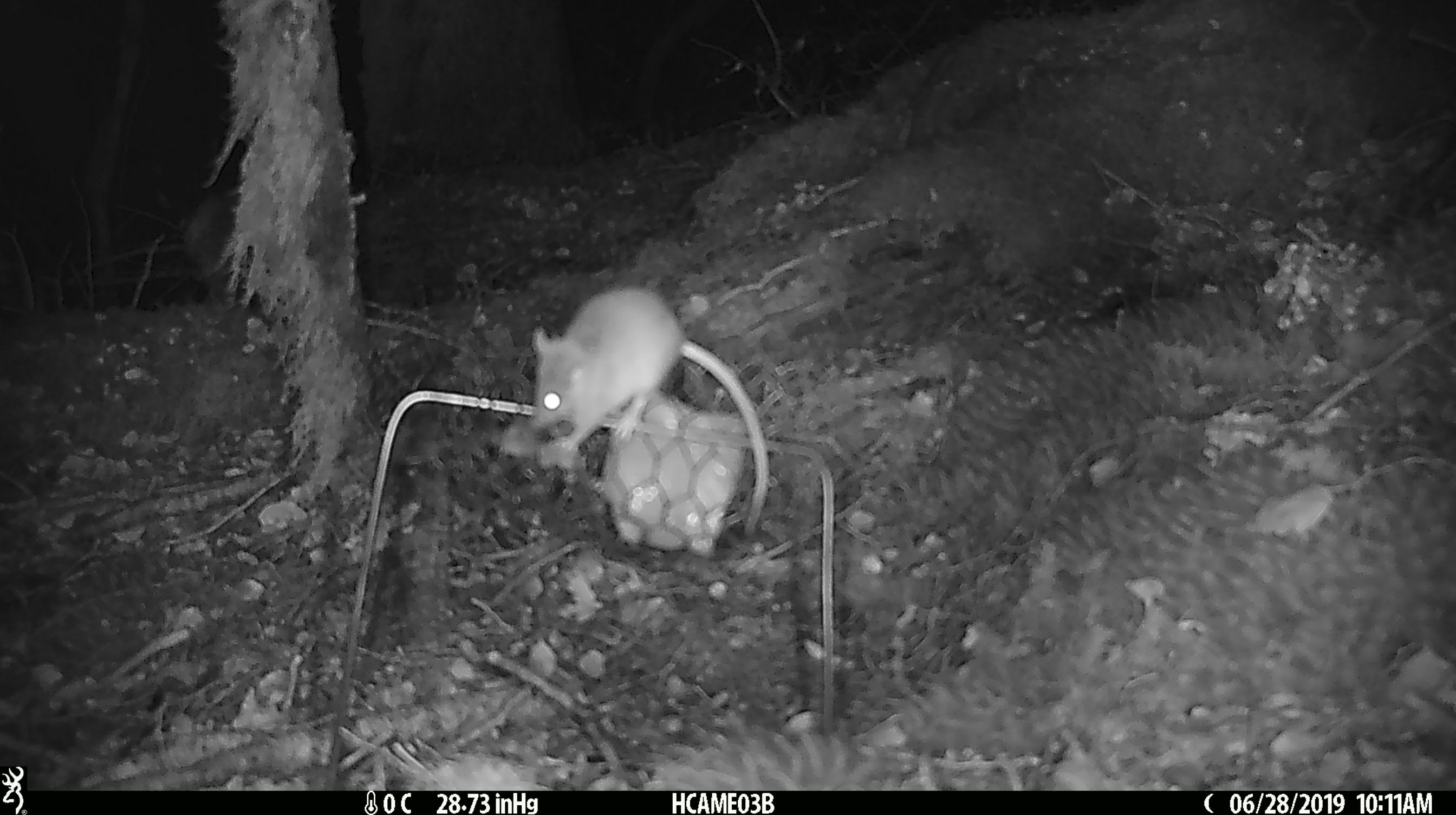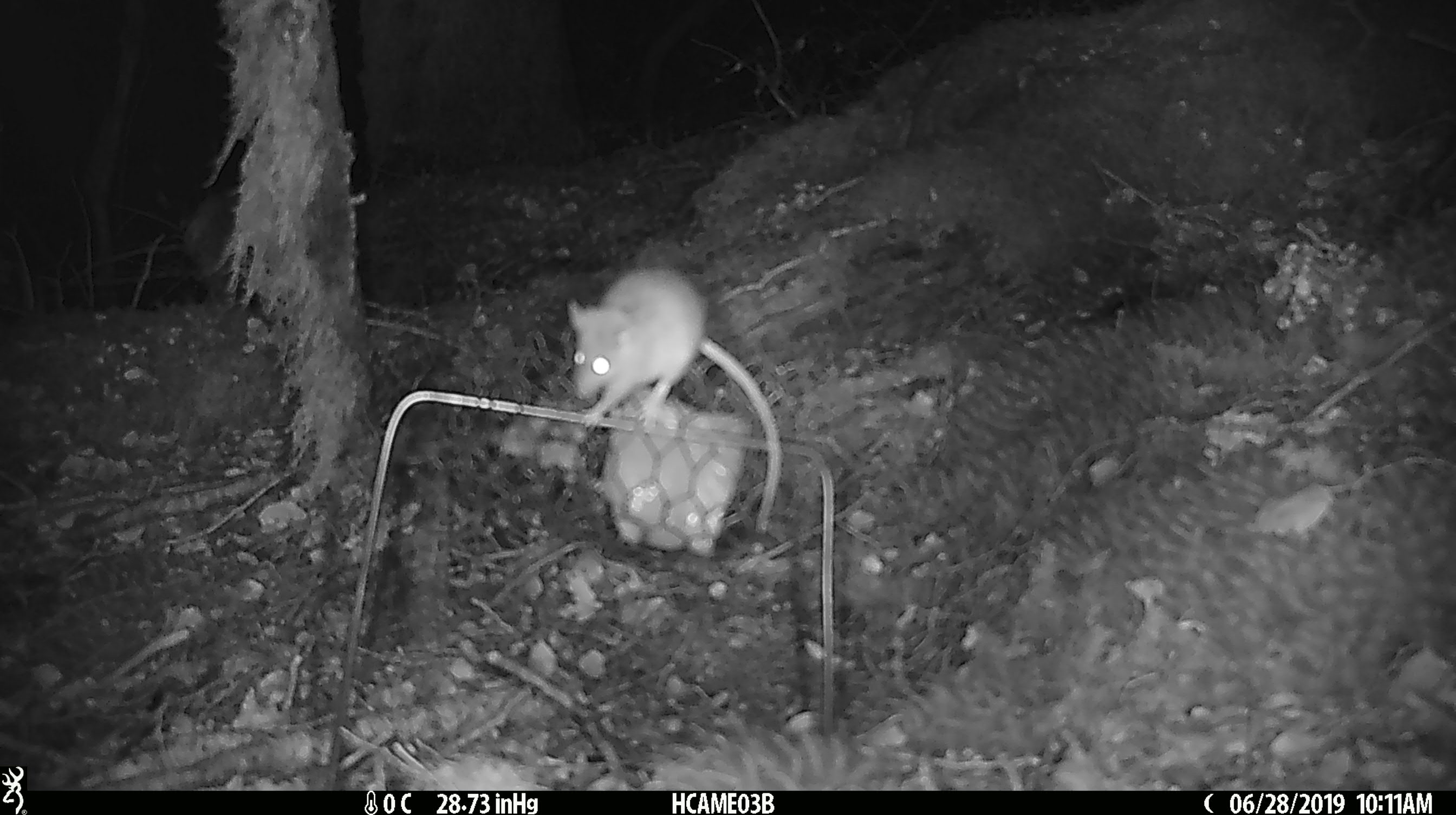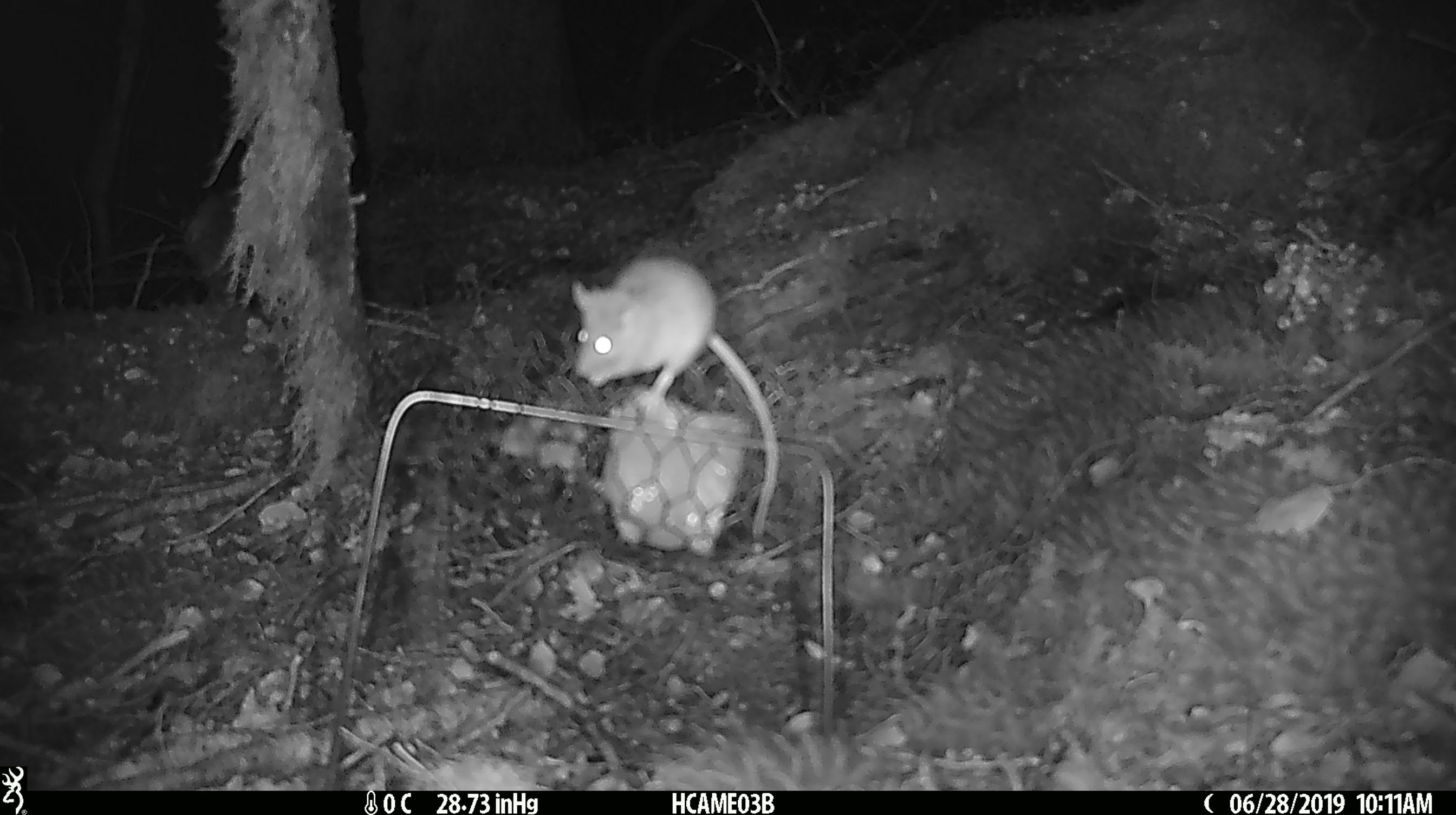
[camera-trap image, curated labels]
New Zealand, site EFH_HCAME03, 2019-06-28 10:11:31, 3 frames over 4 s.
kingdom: Animalia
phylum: Chordata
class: Mammalia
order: Rodentia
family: Muridae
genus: Mus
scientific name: Mus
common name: mouse